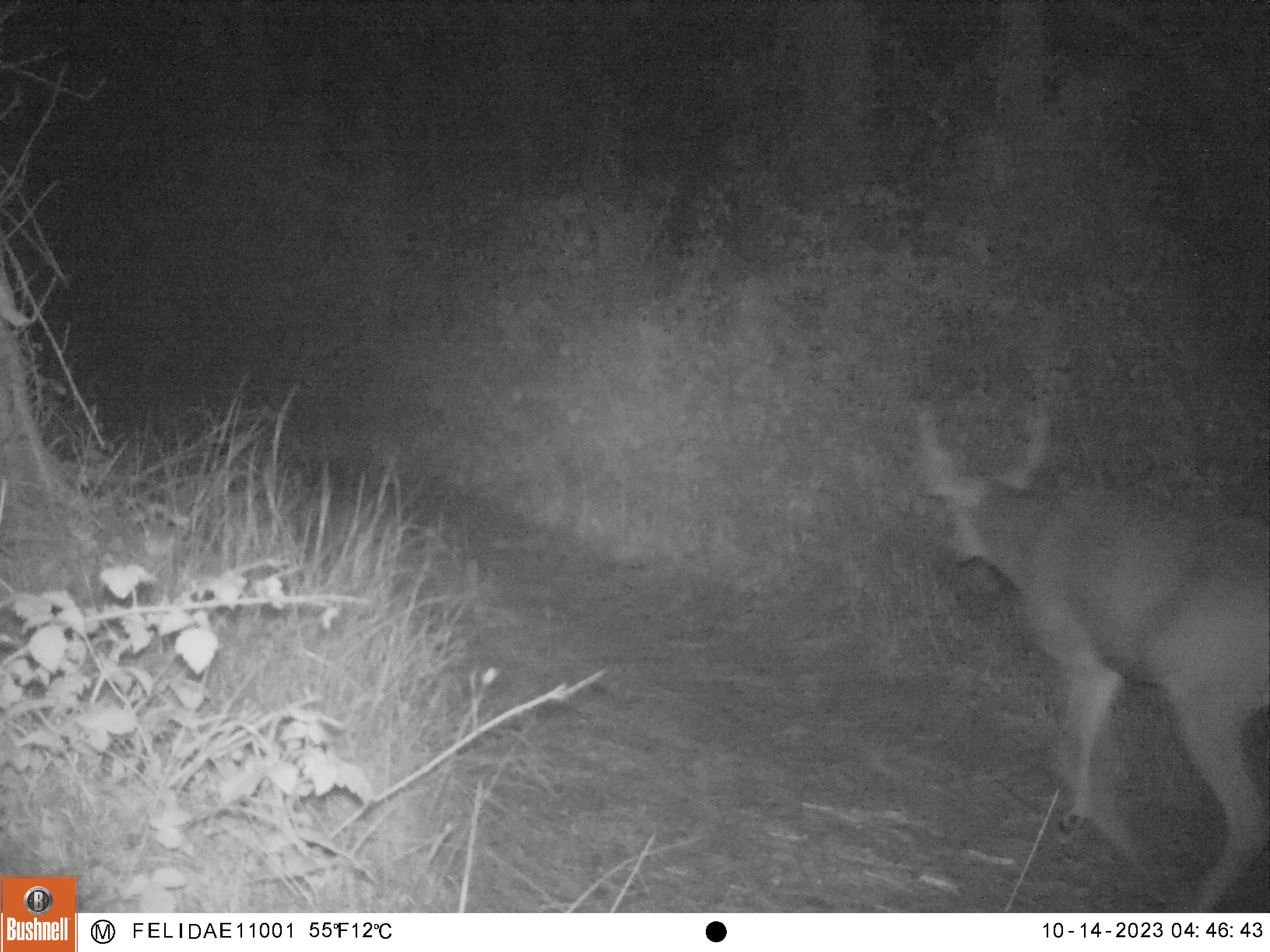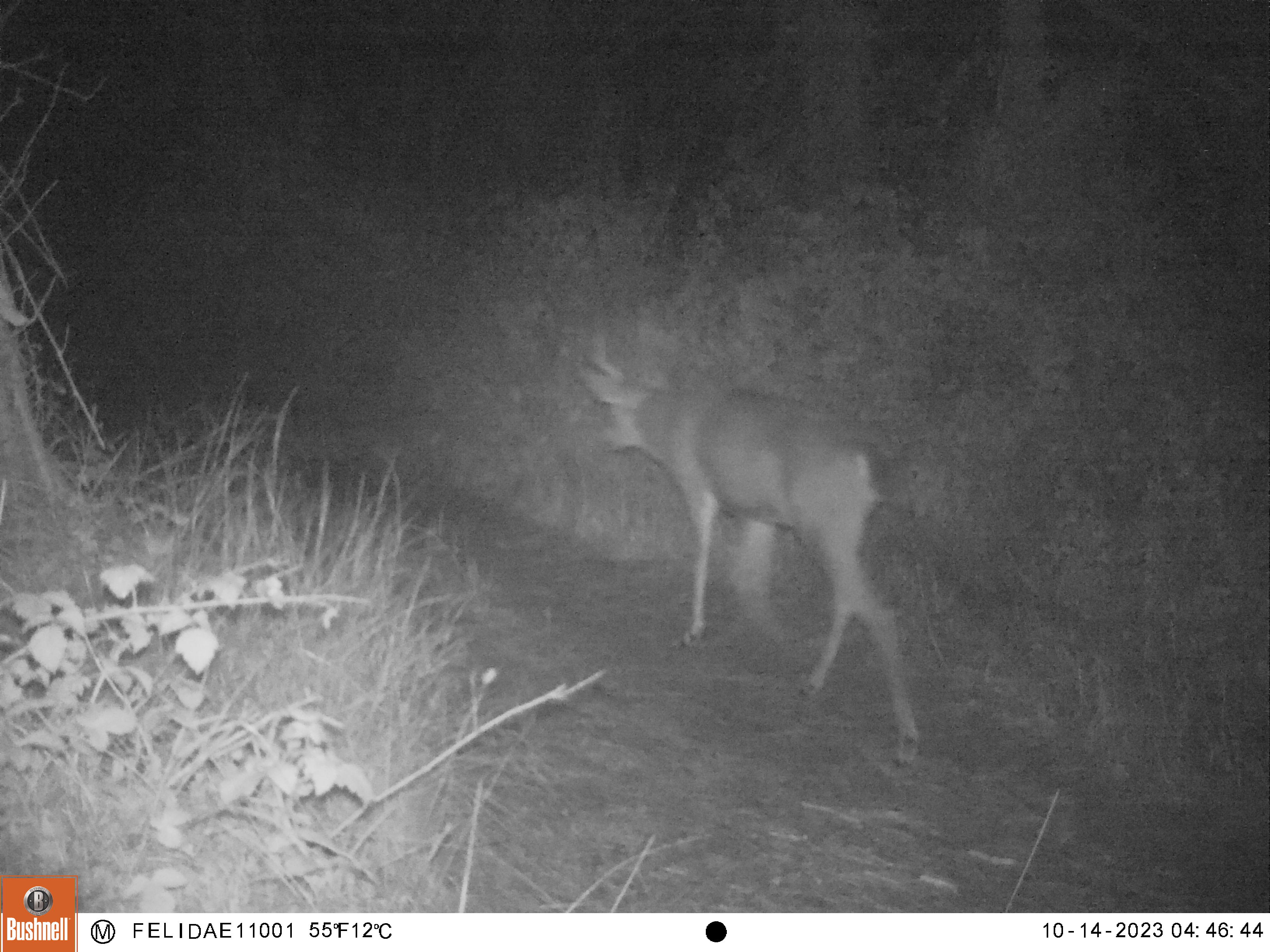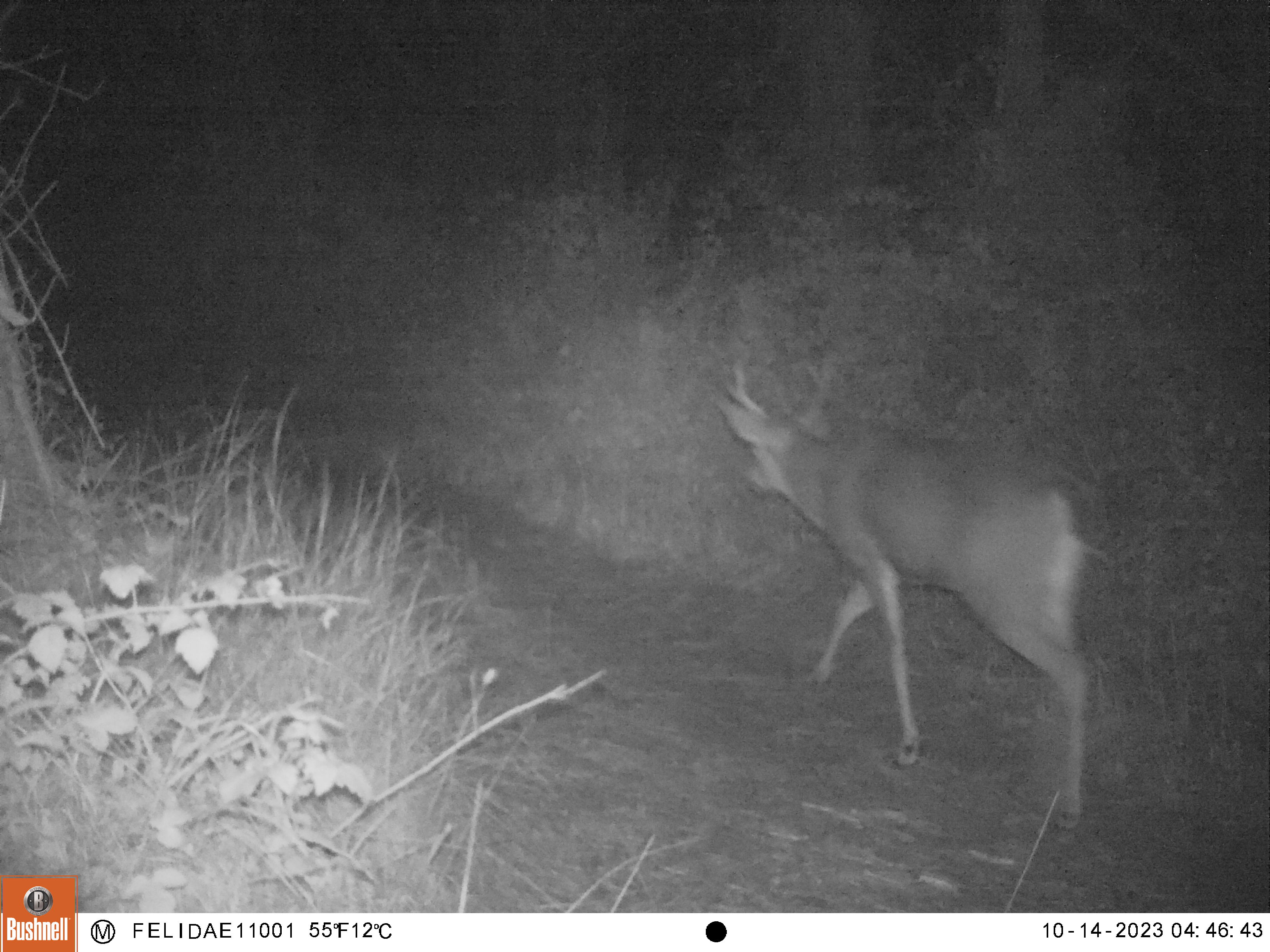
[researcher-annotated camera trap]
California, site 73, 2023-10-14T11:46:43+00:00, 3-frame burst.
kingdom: Animalia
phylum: Chordata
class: Mammalia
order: Artiodactyla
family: Cervidae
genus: Odocoileus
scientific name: Odocoileus hemionus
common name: mule deer